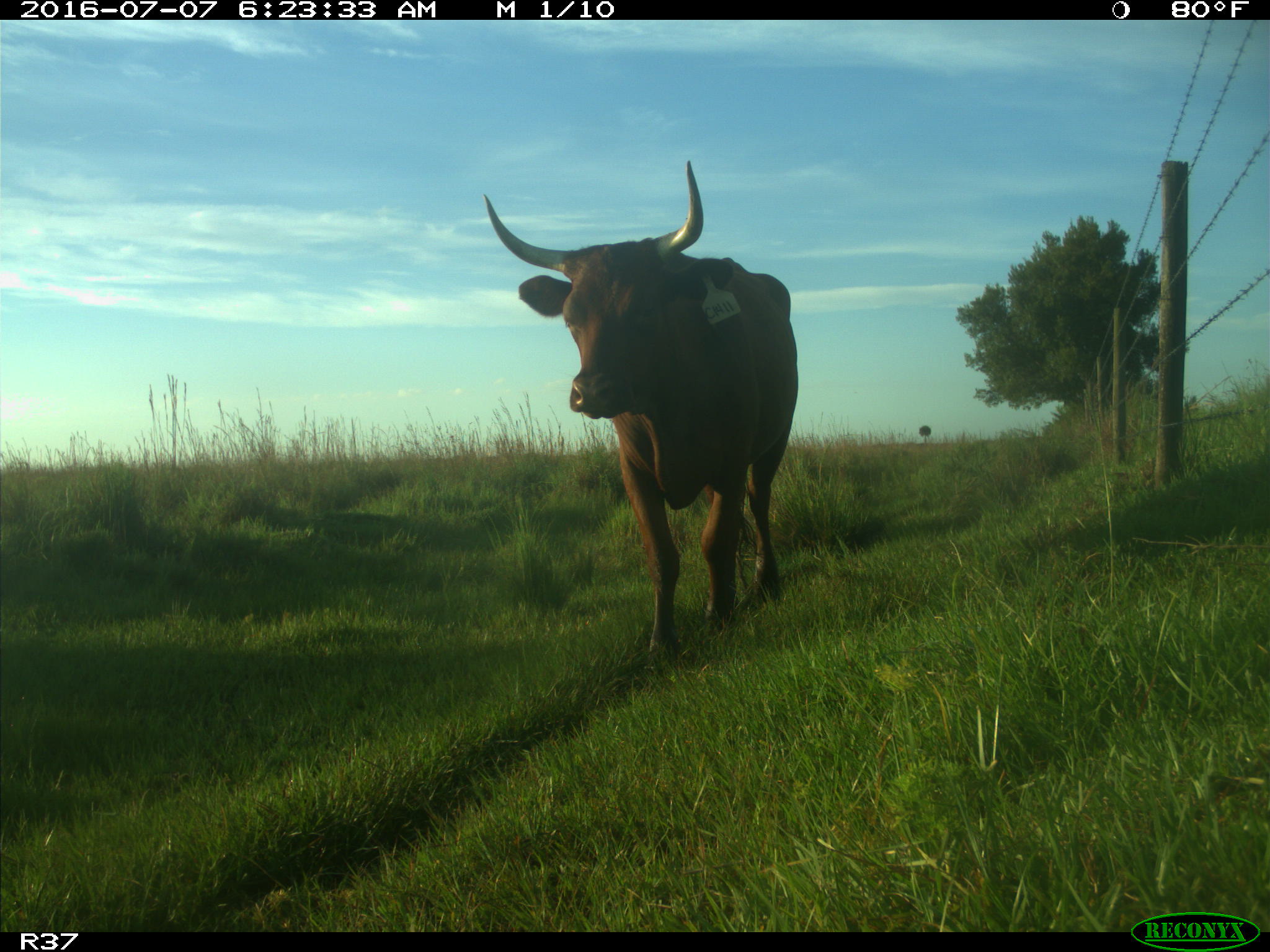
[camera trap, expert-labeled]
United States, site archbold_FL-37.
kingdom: Animalia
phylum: Chordata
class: Mammalia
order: Artiodactyla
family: Bovidae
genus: Bos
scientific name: Bos taurus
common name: domestic cow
Bos taurus (domestic cow).